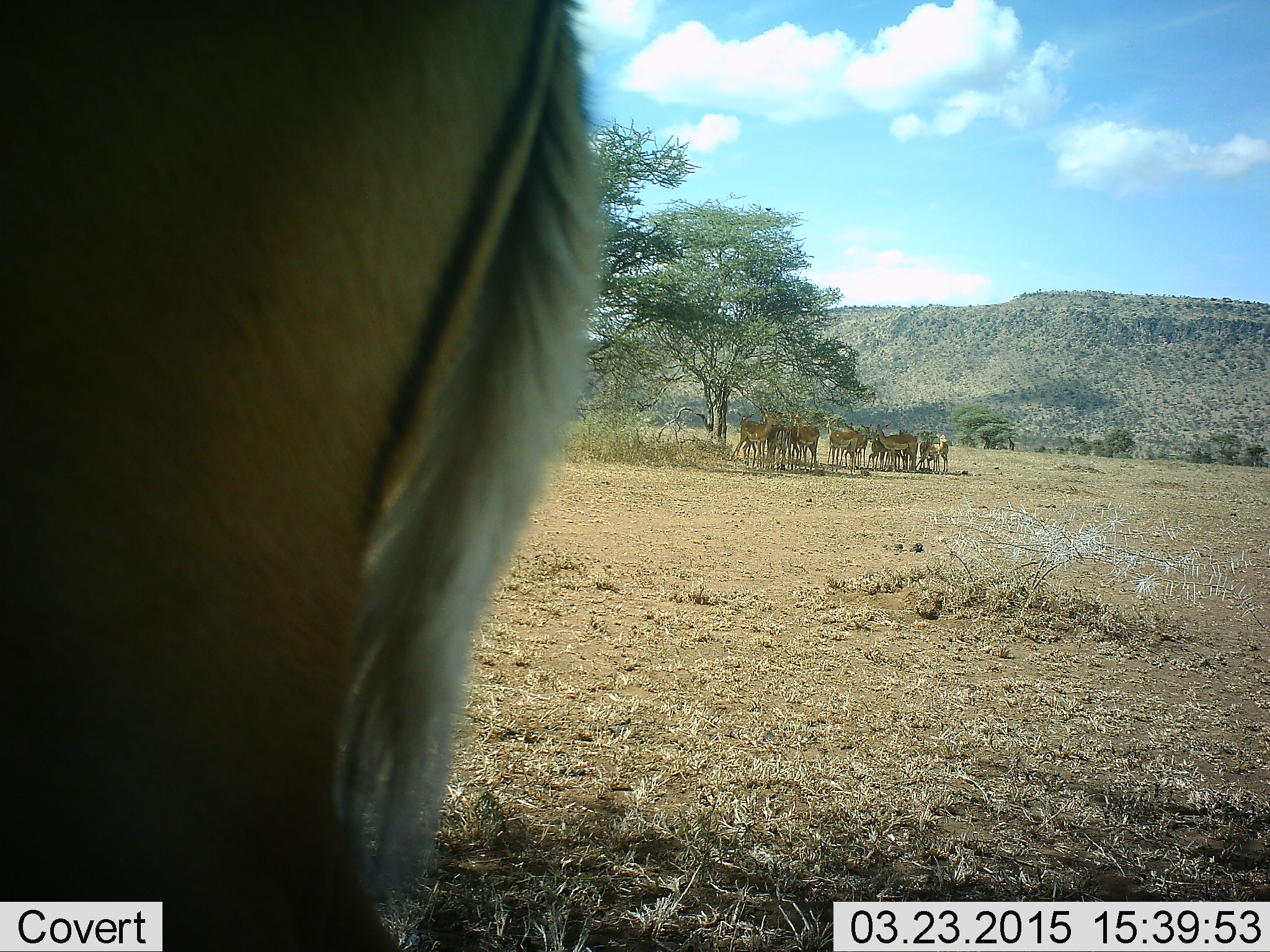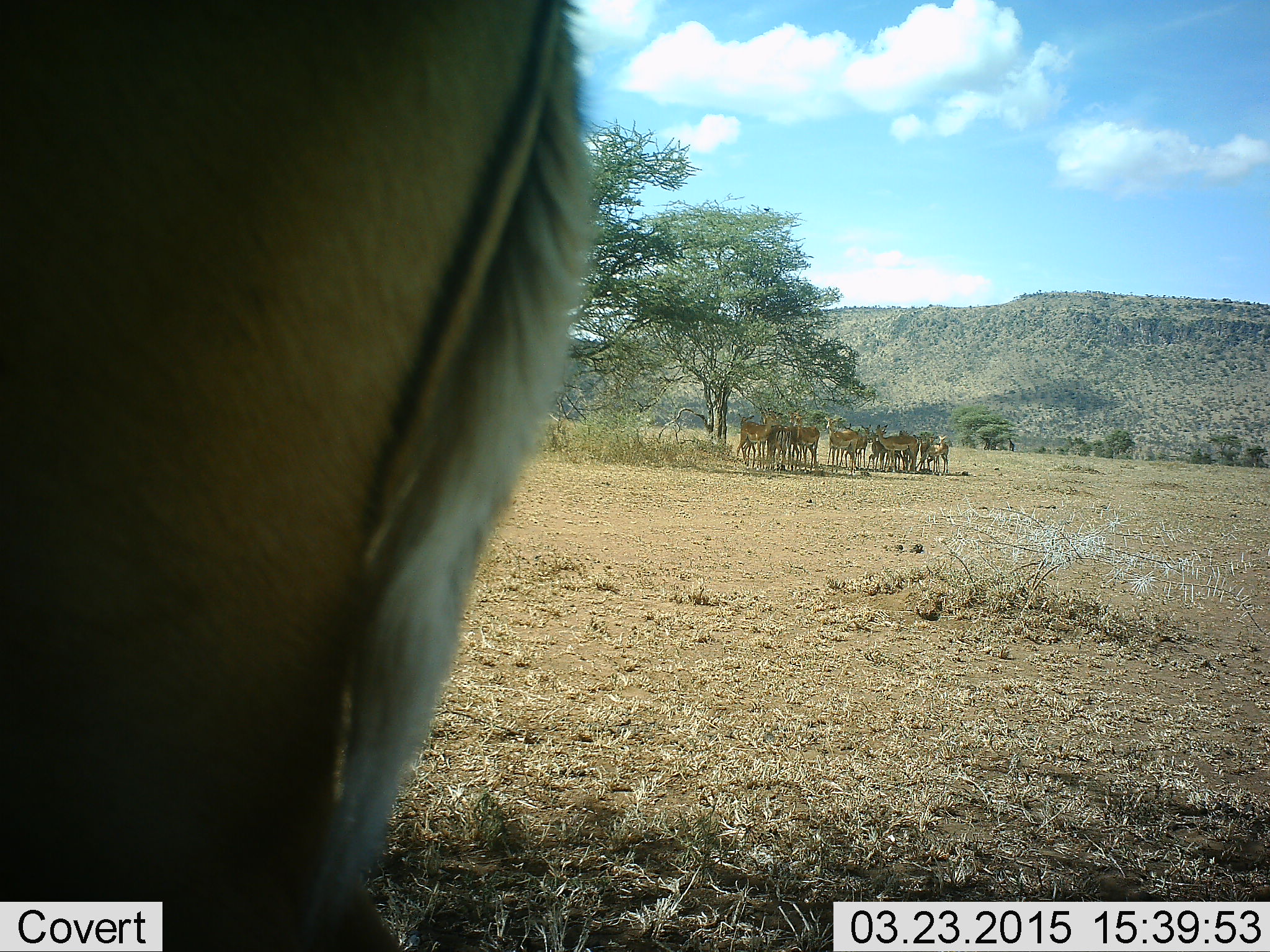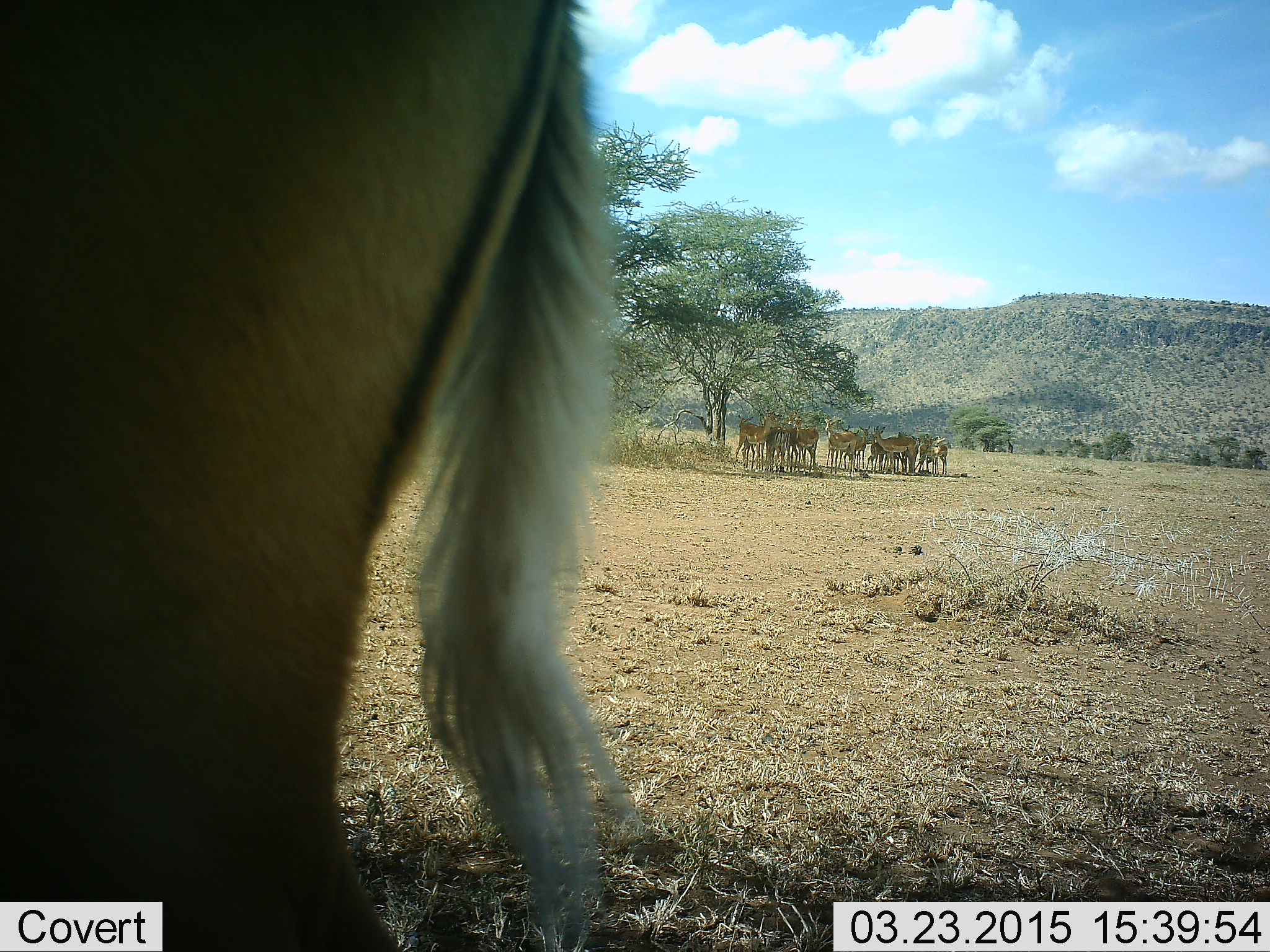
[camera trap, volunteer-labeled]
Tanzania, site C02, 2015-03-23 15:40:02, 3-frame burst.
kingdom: Animalia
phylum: Chordata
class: Mammalia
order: Artiodactyla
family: Bovidae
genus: Aepyceros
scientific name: Aepyceros melampus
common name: impala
Impala (Aepyceros melampus), count 11-50. Behavior (volunteer vote fractions): standing 100%, resting 10%, moving 10%, interacting 10%. Young present (vote fraction): 10%. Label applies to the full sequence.